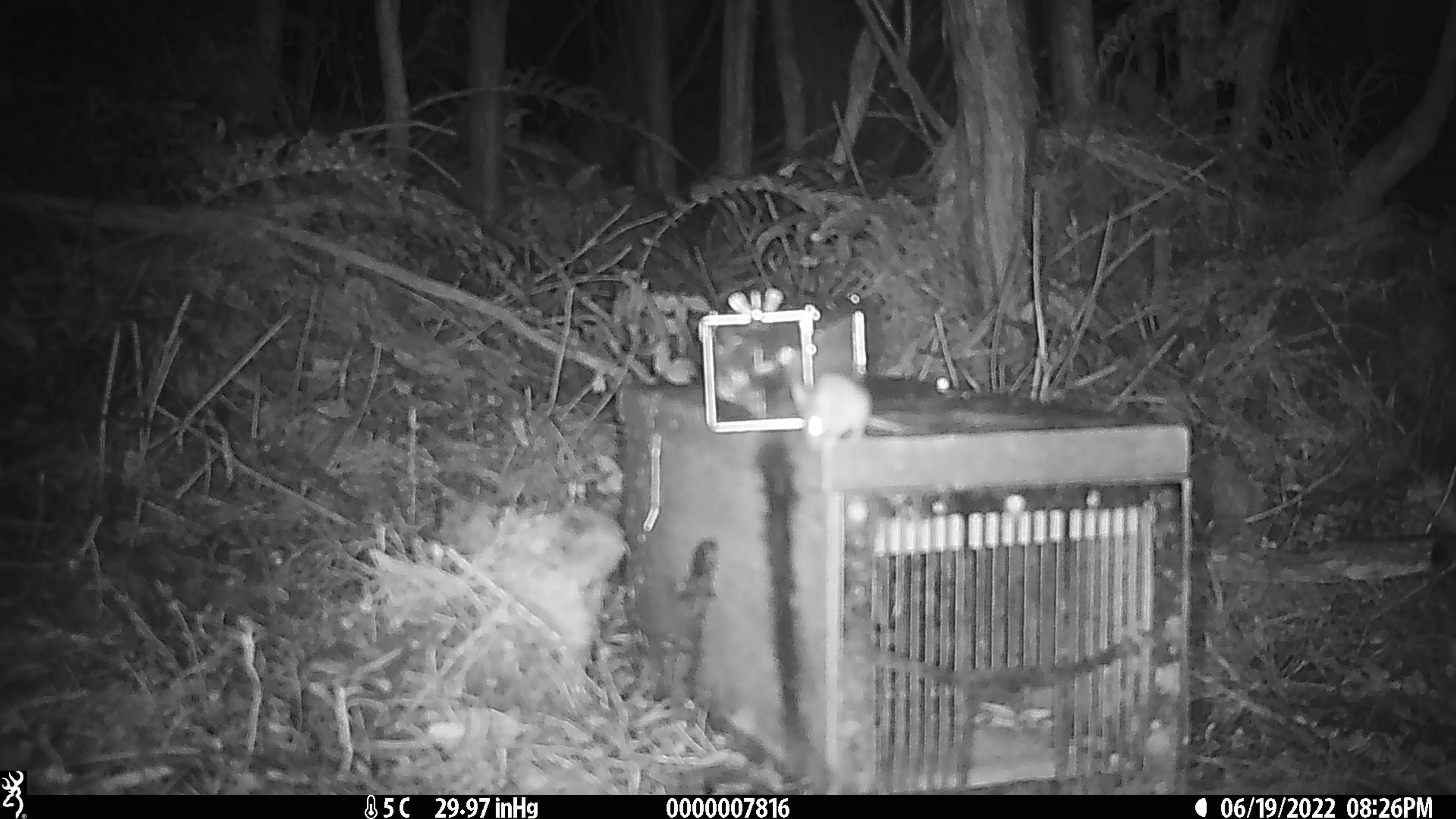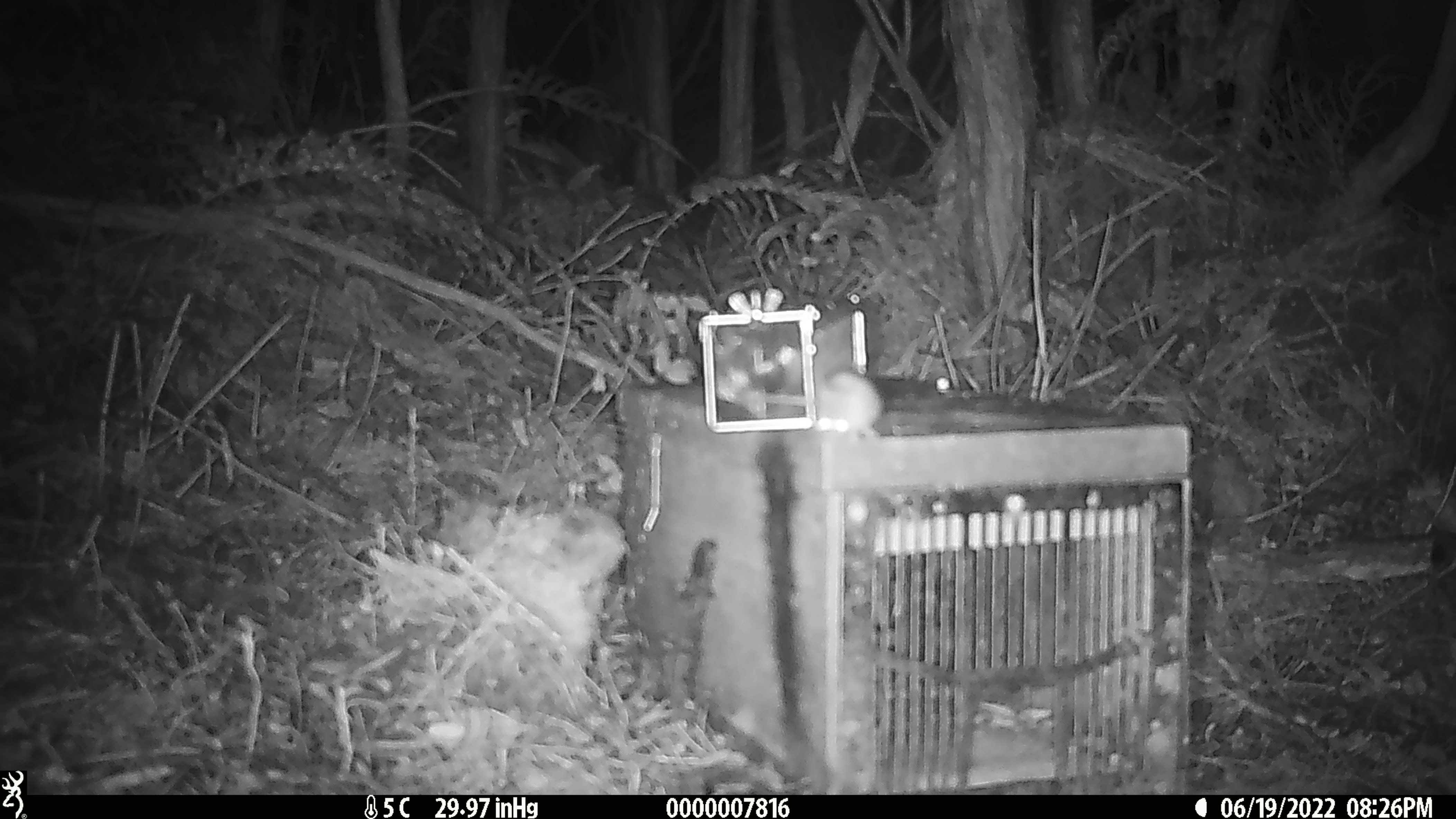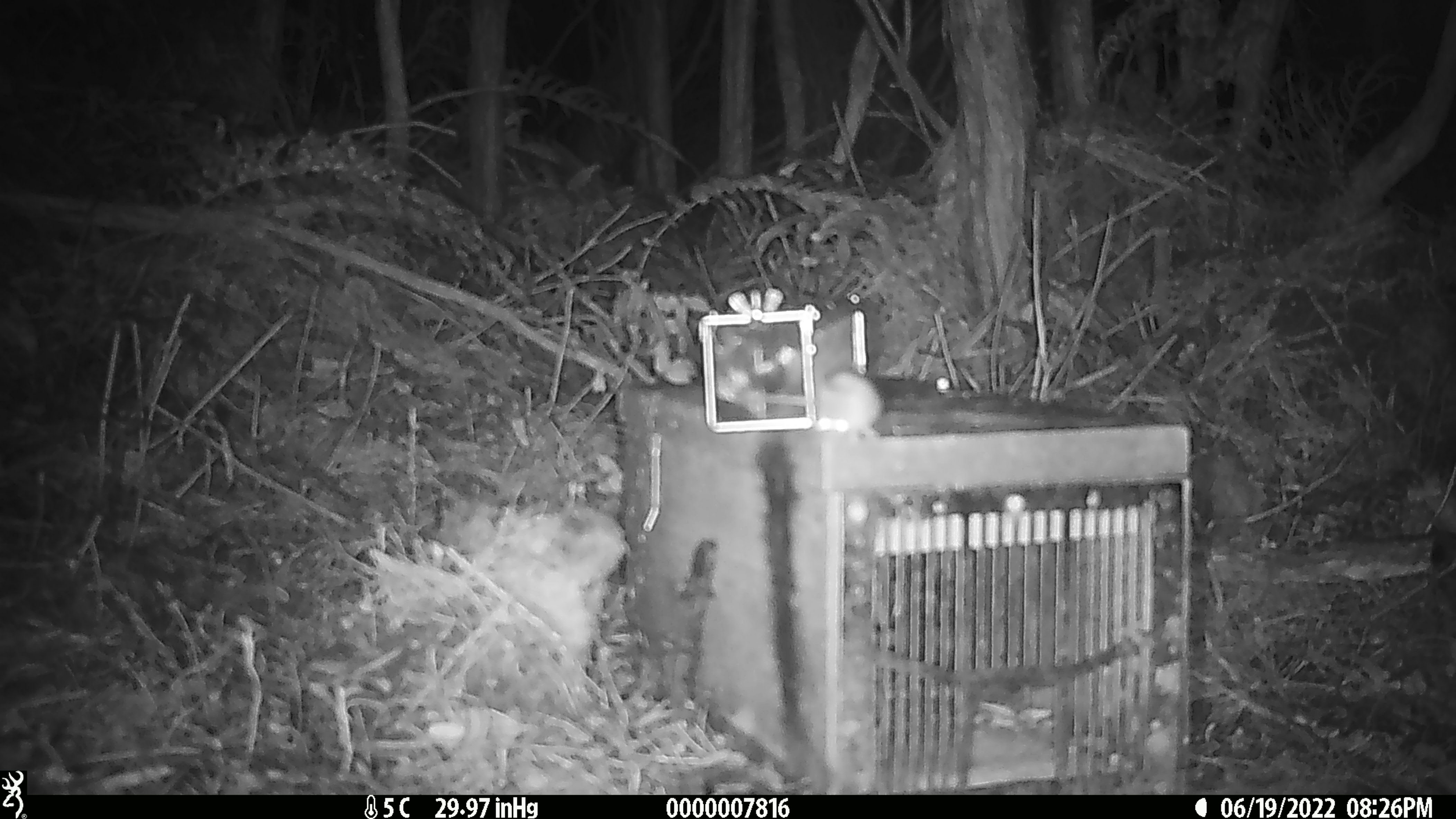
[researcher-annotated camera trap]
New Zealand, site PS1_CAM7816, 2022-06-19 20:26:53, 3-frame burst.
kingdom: Animalia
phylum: Chordata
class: Mammalia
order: Rodentia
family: Muridae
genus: Mus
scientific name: Mus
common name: mouse